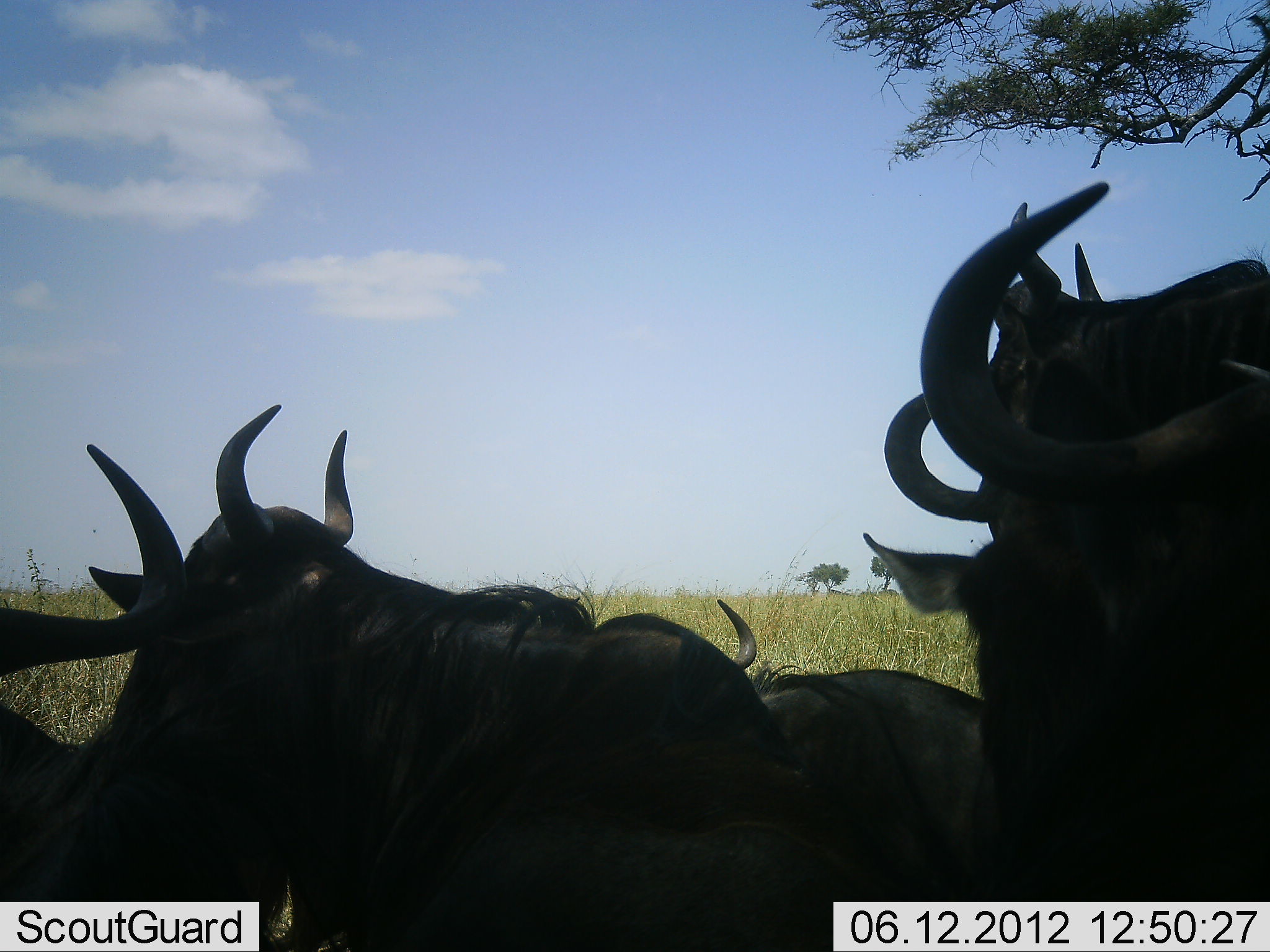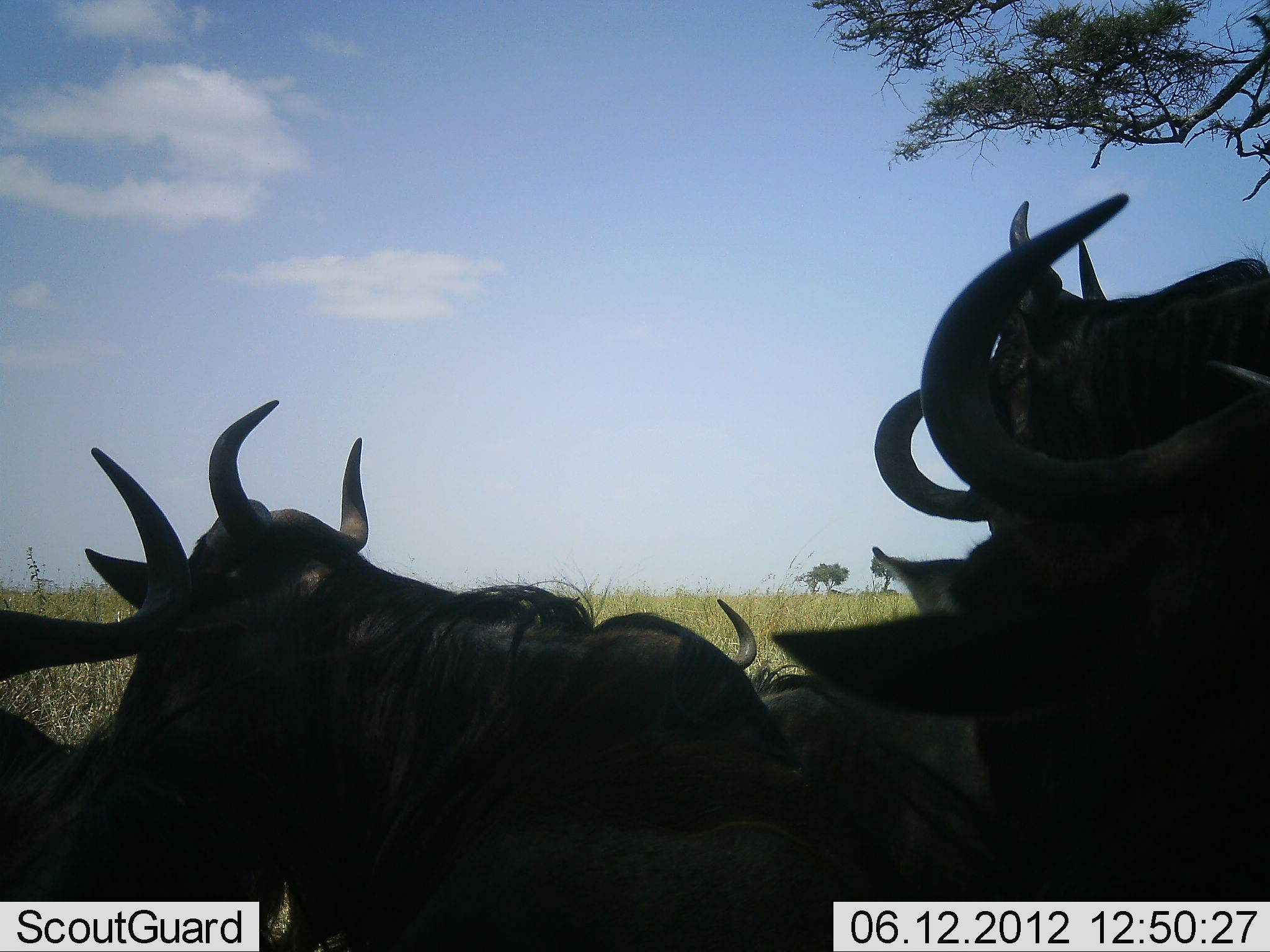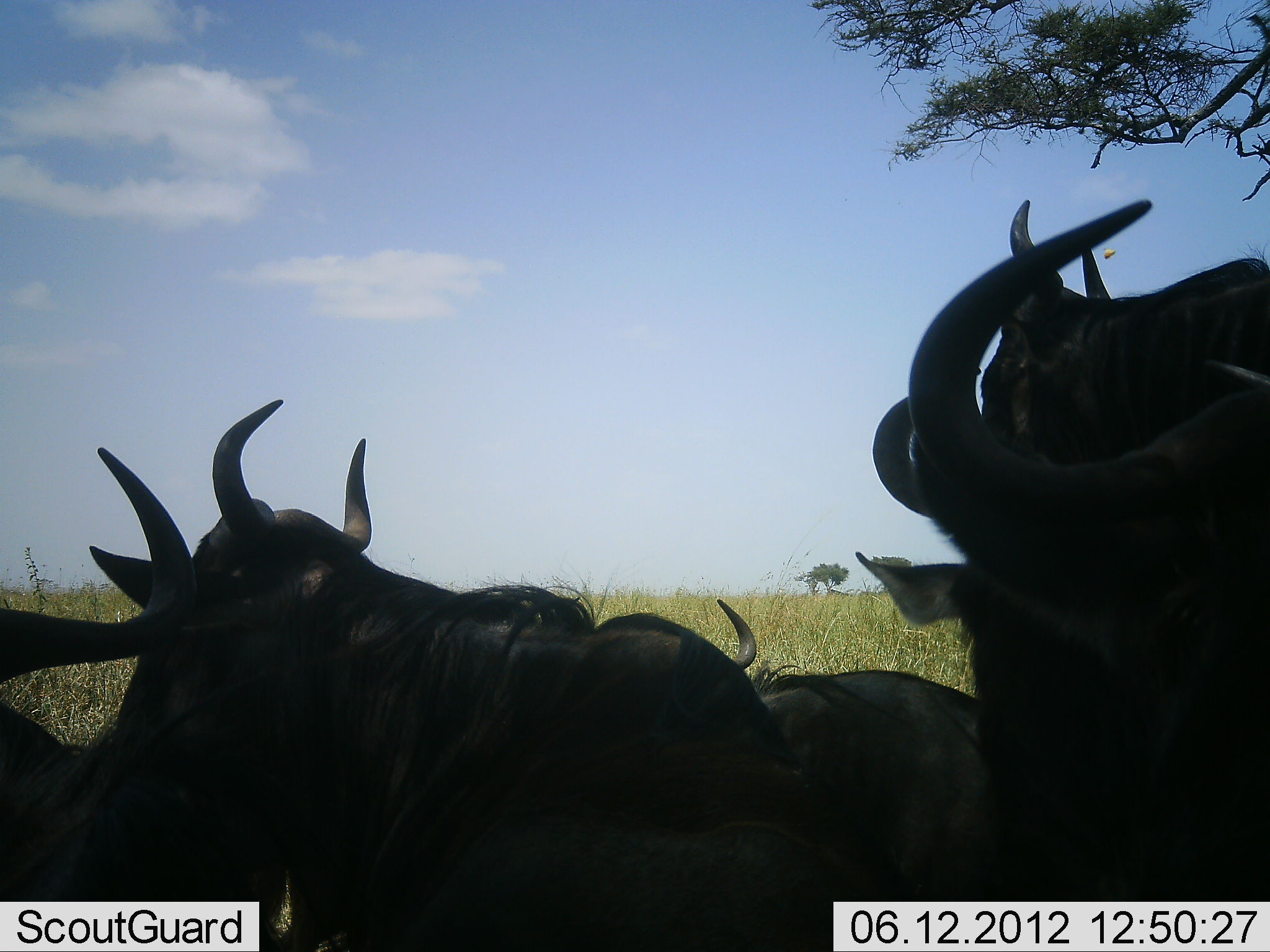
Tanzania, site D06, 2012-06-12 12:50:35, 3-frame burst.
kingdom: Animalia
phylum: Chordata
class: Mammalia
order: Artiodactyla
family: Bovidae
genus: Connochaetes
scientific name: Connochaetes taurinus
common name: blue wildebeest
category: wildebeest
Wildebeest (blue wildebeest) (Connochaetes taurinus), count 5. Behavior (volunteer vote fractions): standing 20%, resting 90%, moving 10%, interacting 0%. Young present (vote fraction): 0%. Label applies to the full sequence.